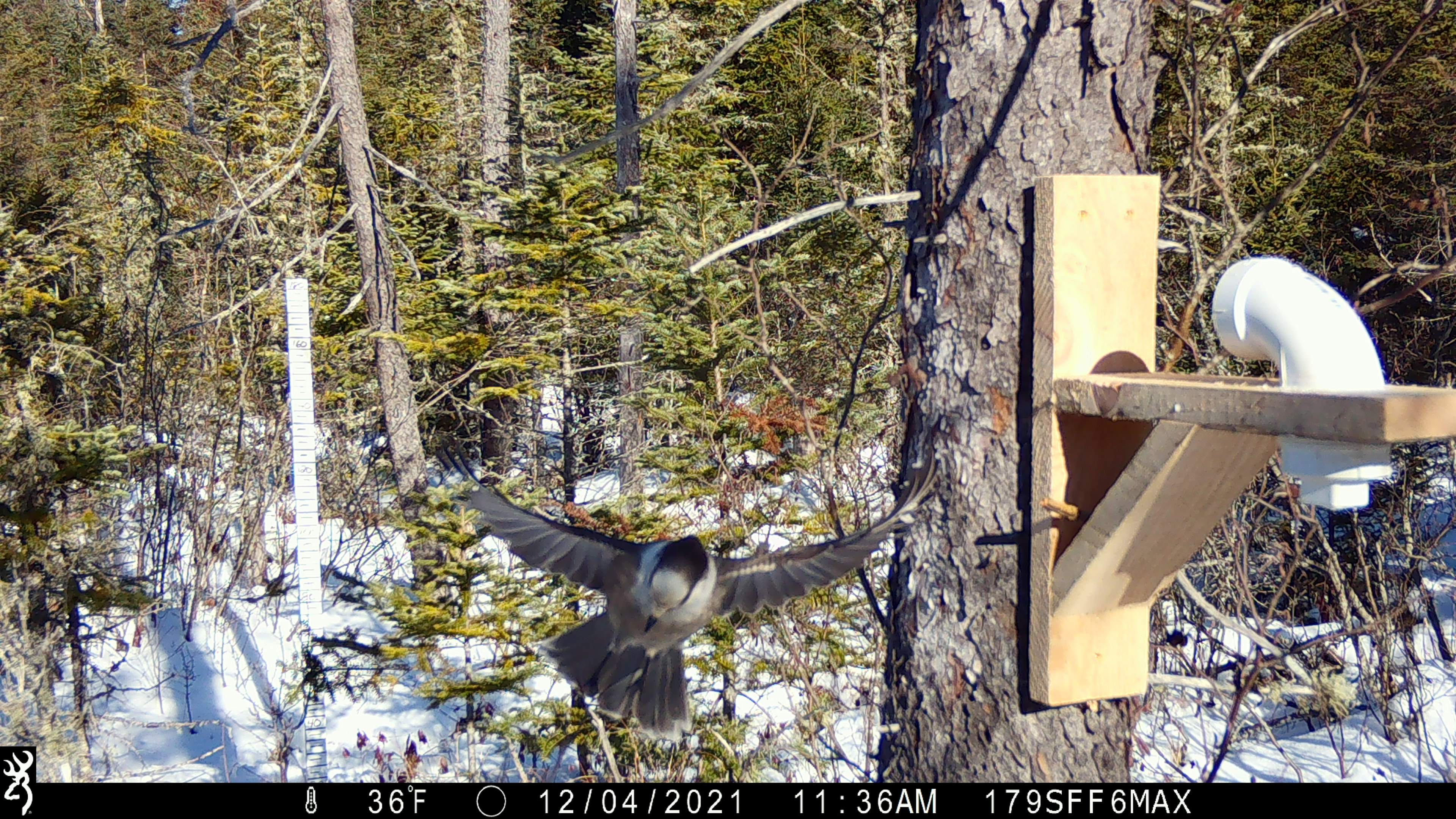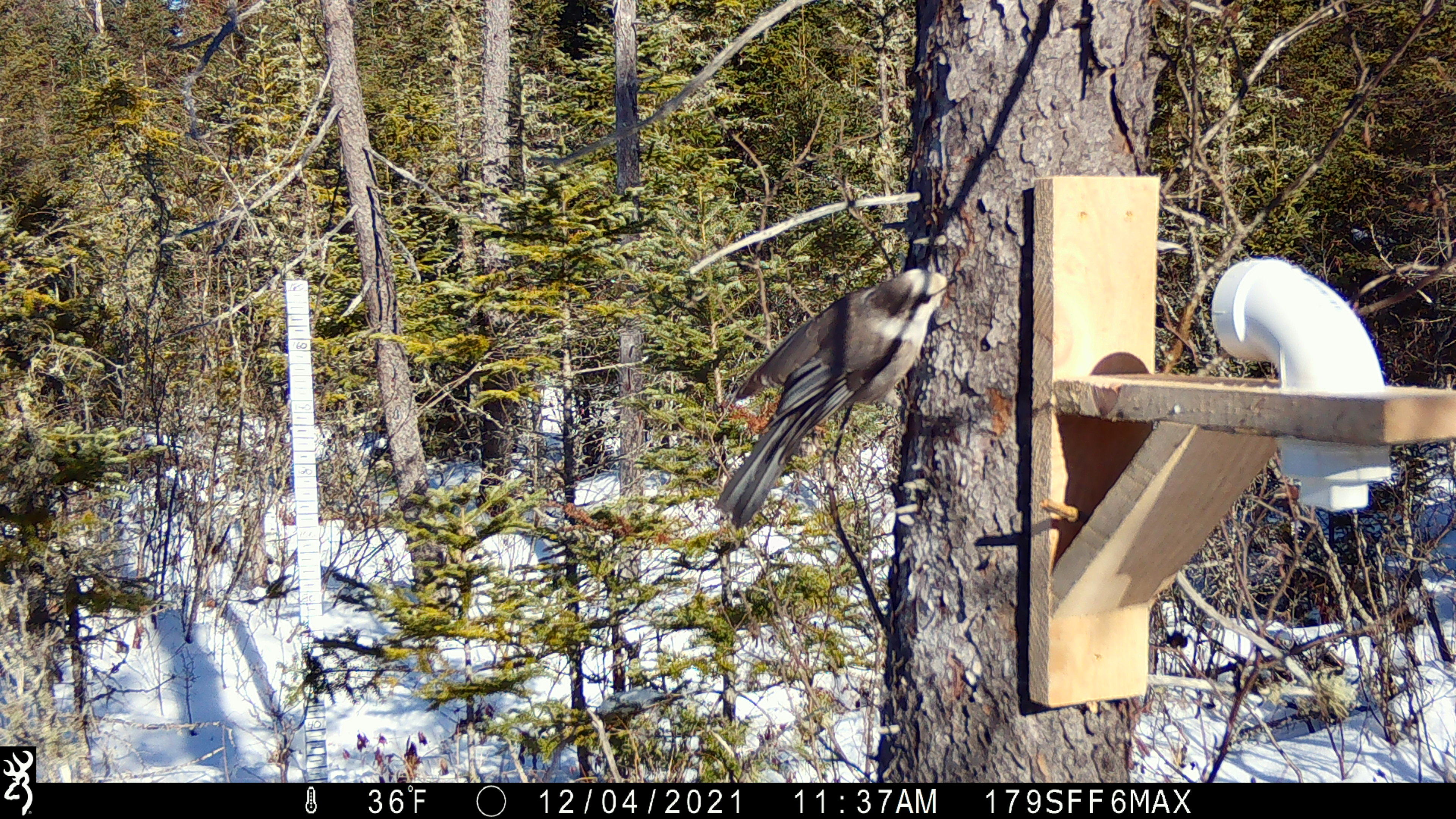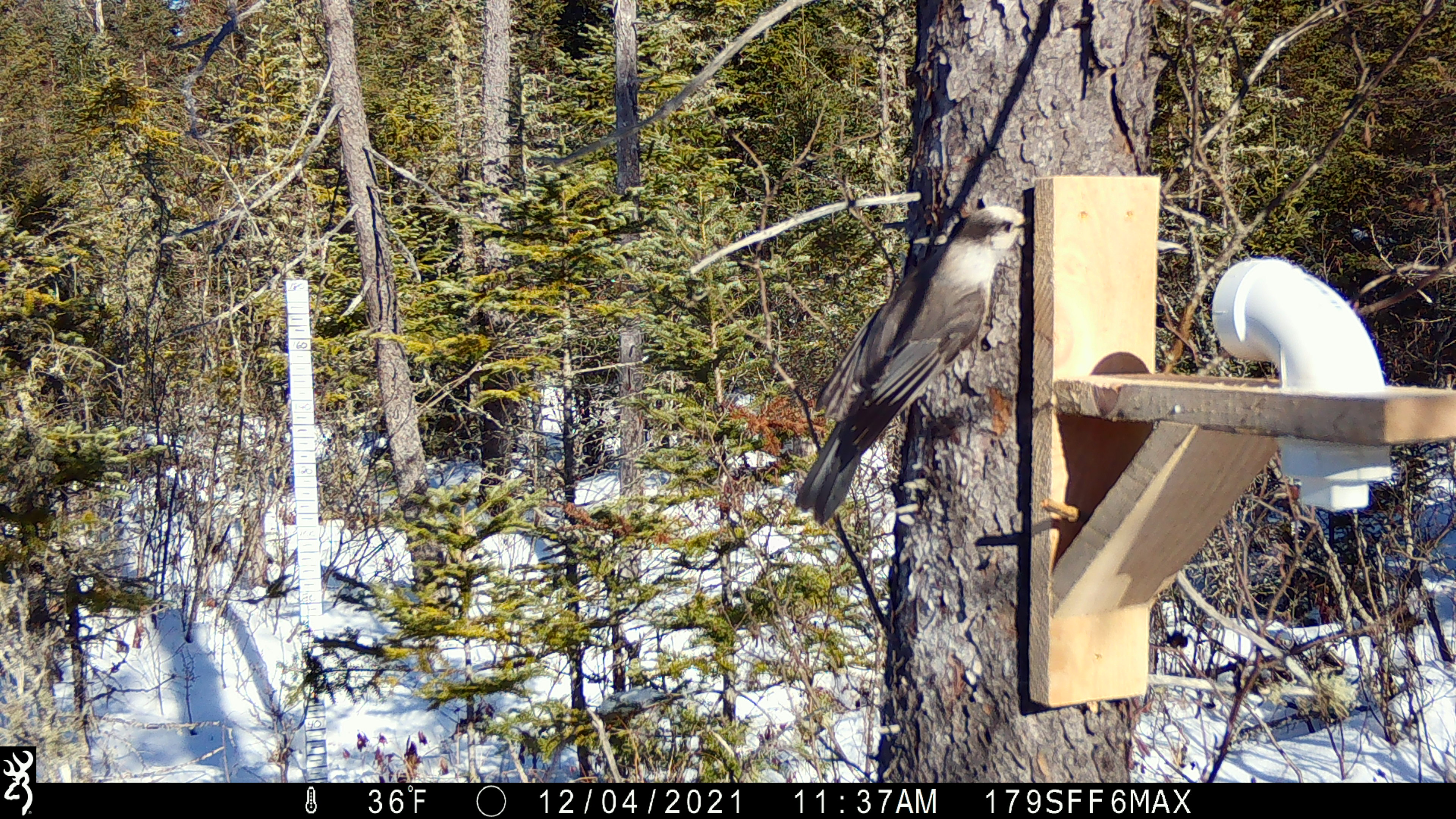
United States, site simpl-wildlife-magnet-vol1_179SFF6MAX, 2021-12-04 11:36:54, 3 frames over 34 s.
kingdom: Animalia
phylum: Chordata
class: Aves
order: Passeriformes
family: Corvidae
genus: Perisoreus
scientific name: Perisoreus canadensis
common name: canada jay